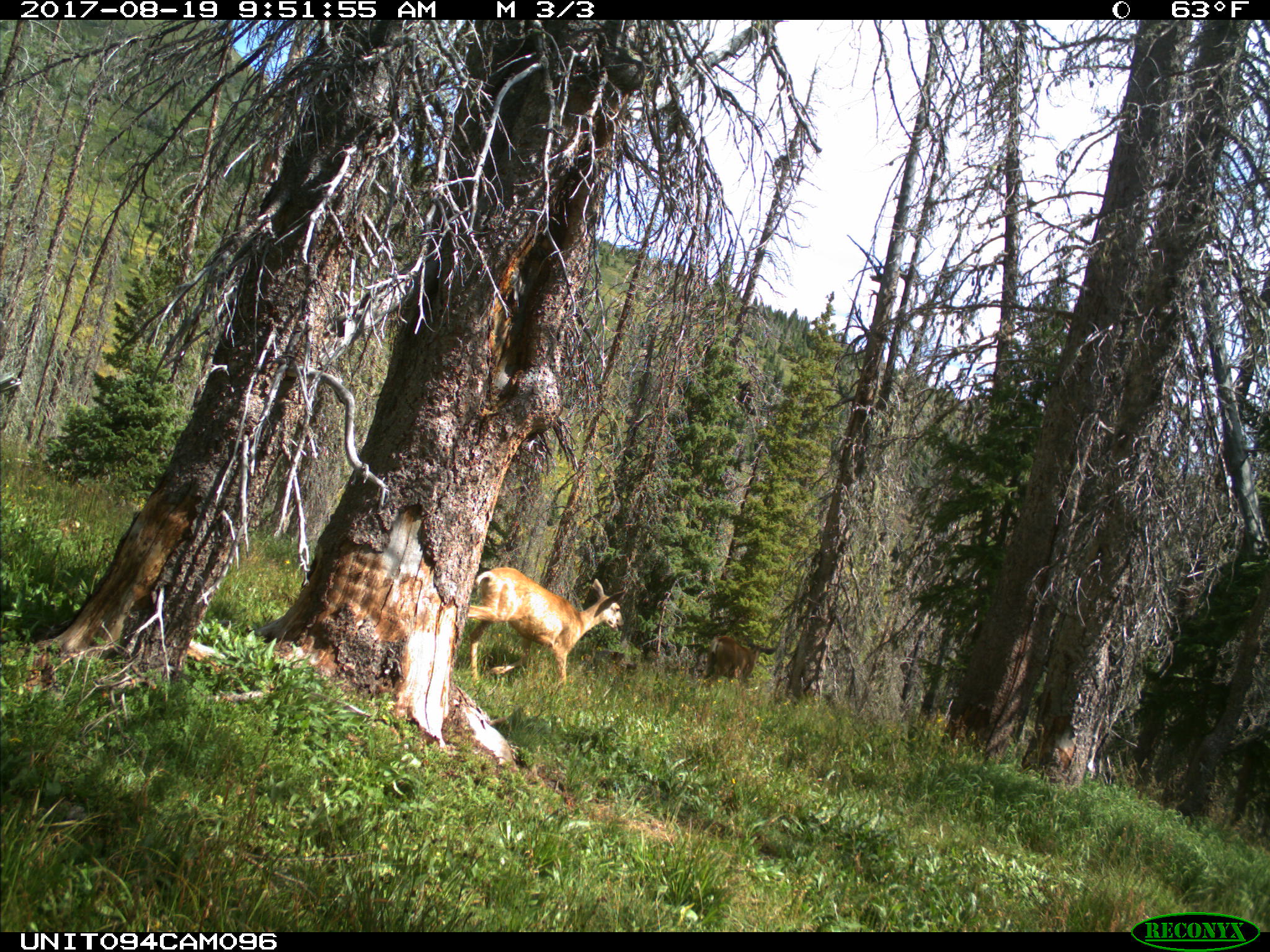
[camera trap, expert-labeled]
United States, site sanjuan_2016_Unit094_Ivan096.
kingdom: Animalia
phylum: Chordata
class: Mammalia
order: Artiodactyla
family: Cervidae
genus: Odocoileus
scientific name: Odocoileus hemionus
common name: mule deer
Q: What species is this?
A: Odocoileus hemionus (mule deer).